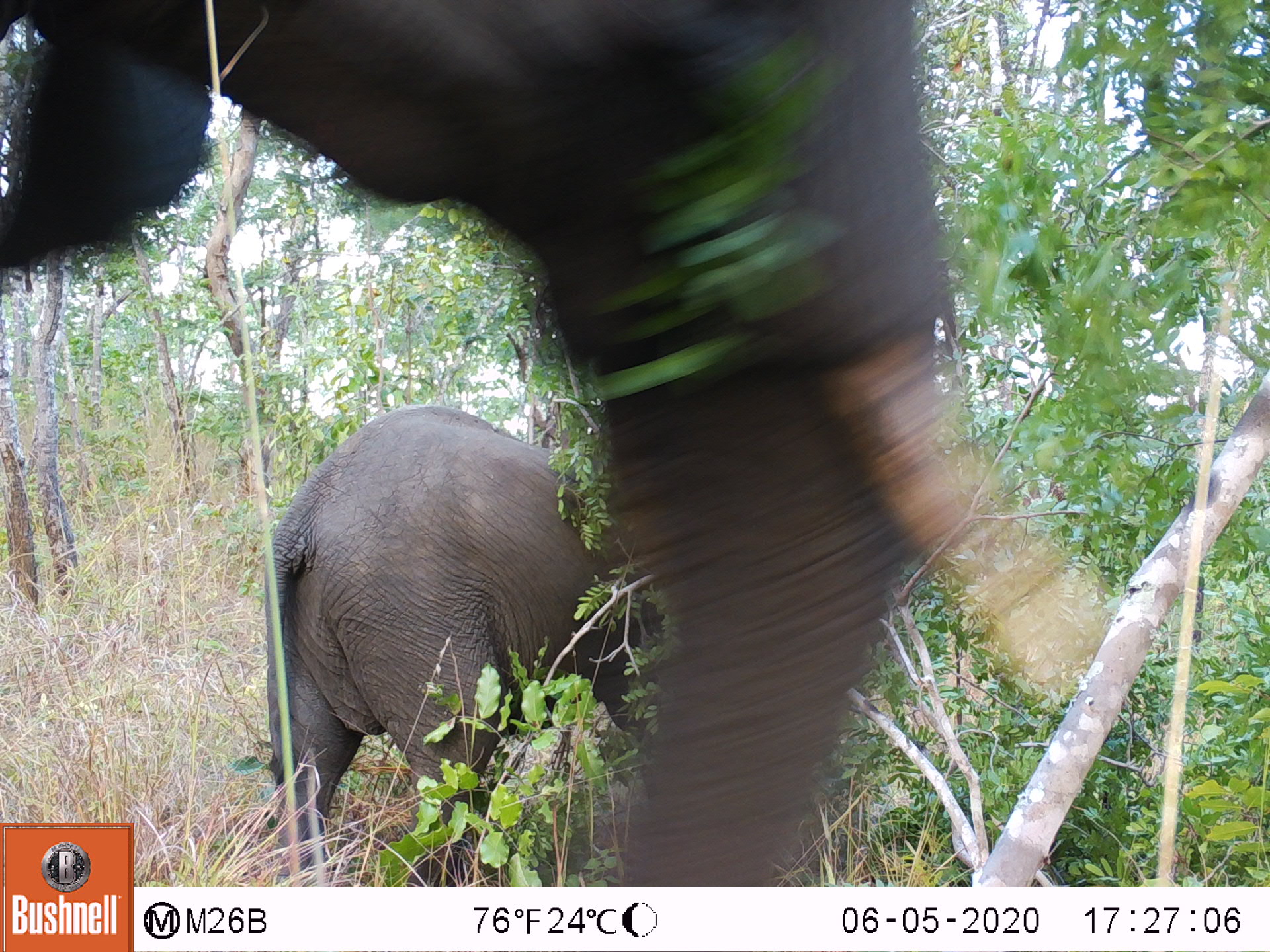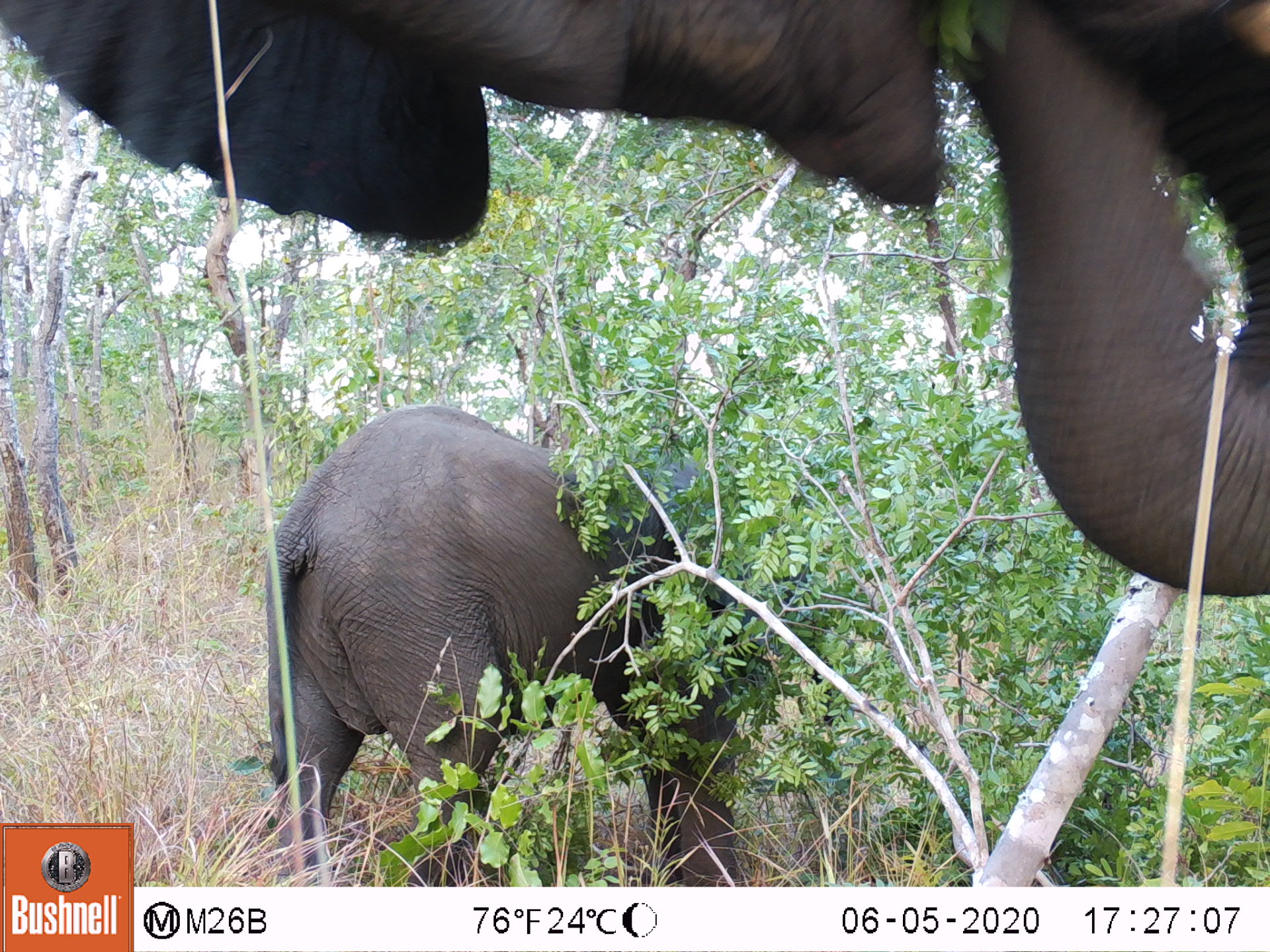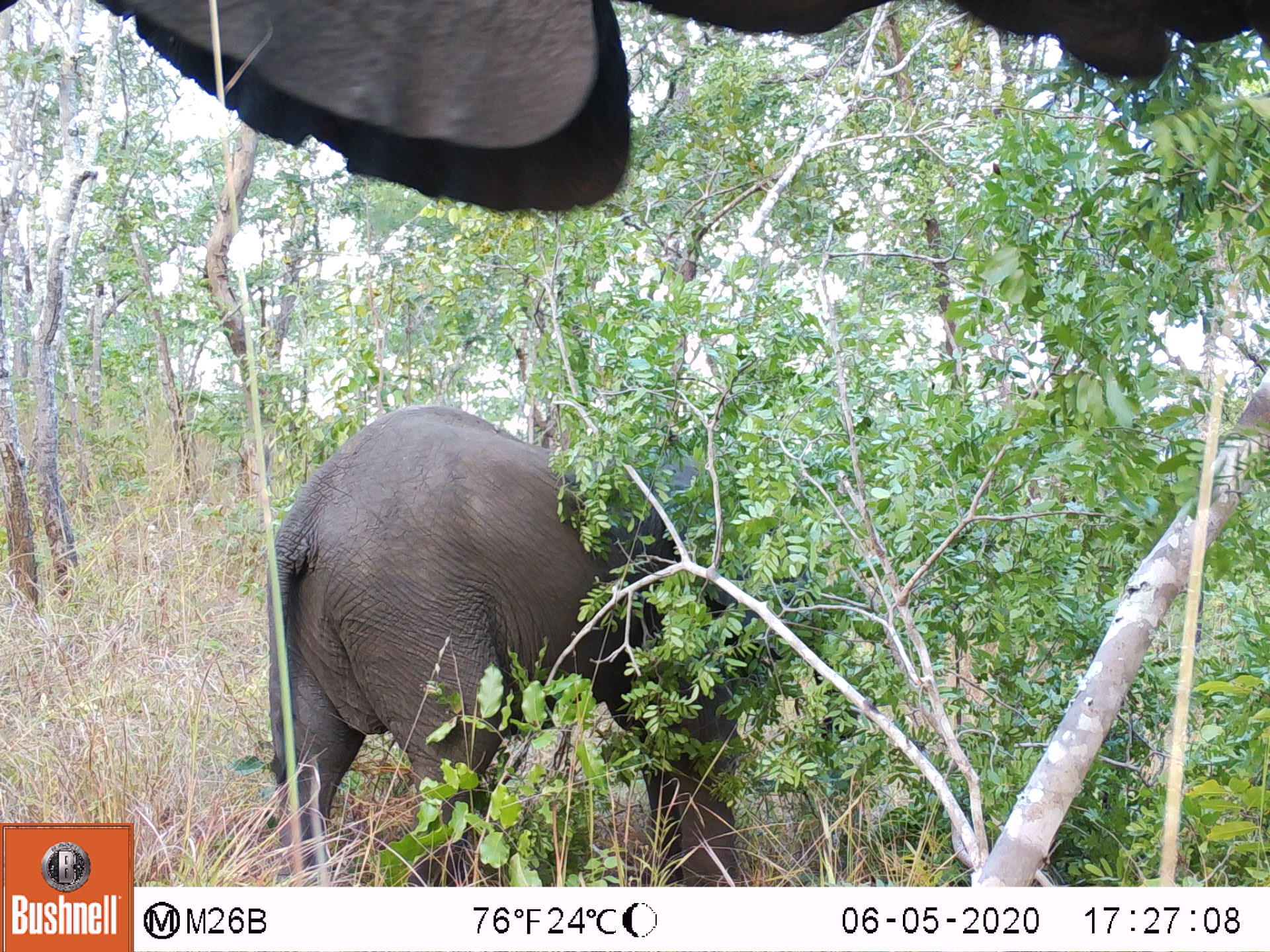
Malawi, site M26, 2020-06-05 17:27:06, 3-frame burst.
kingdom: Animalia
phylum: Chordata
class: Mammalia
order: Proboscidea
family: Elephantidae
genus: Loxodonta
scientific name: Loxodonta africana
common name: african savanna elephant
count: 1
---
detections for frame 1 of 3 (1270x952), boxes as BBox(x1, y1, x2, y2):
african savanna elephant: BBox(2, 3, 1044, 816)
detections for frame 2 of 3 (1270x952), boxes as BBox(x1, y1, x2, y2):
african savanna elephant: BBox(0, 0, 1263, 598); BBox(258, 580, 750, 880)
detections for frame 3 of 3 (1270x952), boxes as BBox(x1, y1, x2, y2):
african savanna elephant: BBox(261, 402, 828, 882)